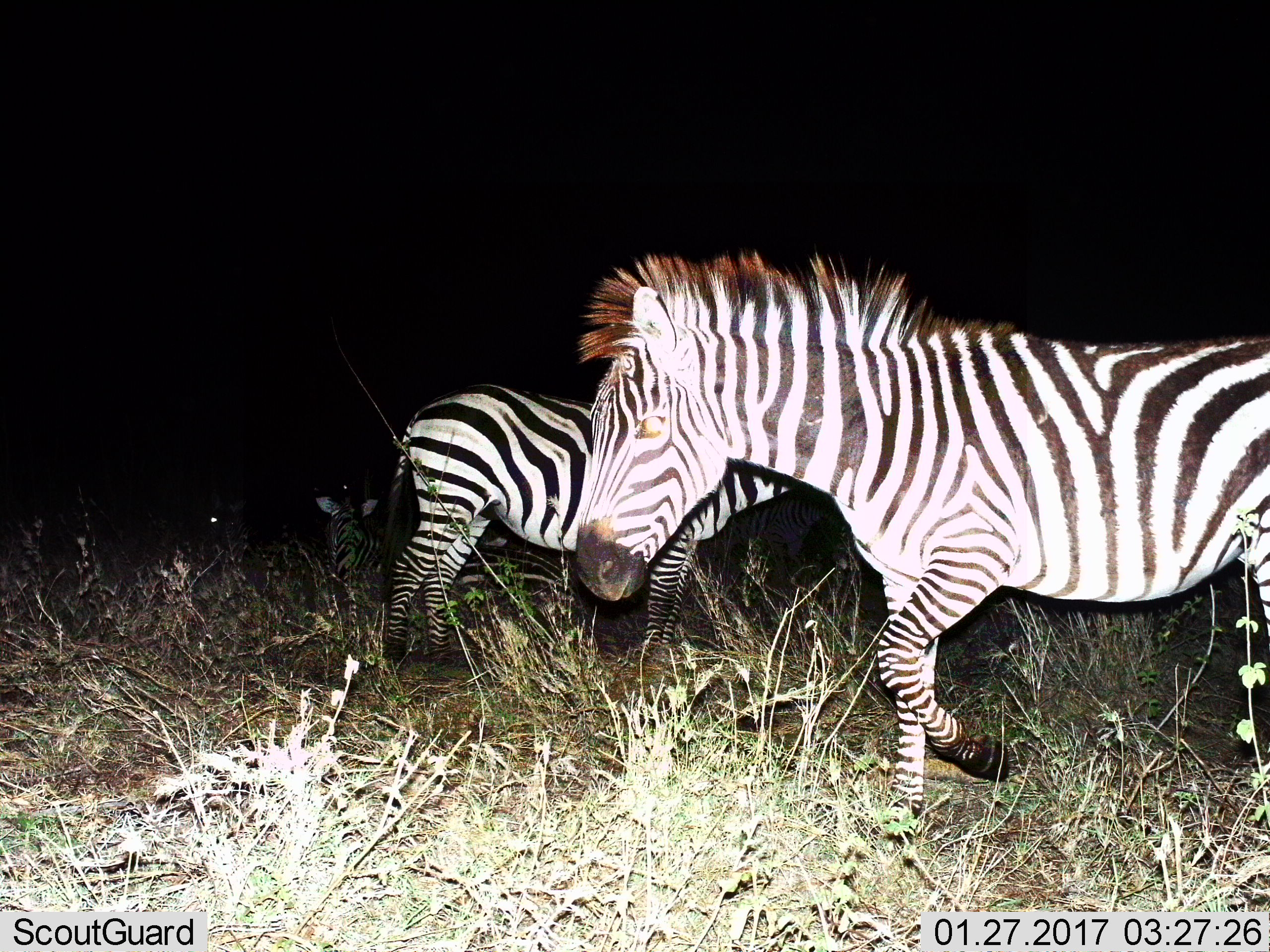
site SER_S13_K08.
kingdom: Animalia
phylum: Chordata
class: Mammalia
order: Perissodactyla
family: Equidae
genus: Equus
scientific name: Equus quagga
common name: plains zebra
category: zebraplains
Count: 3.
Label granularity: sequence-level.